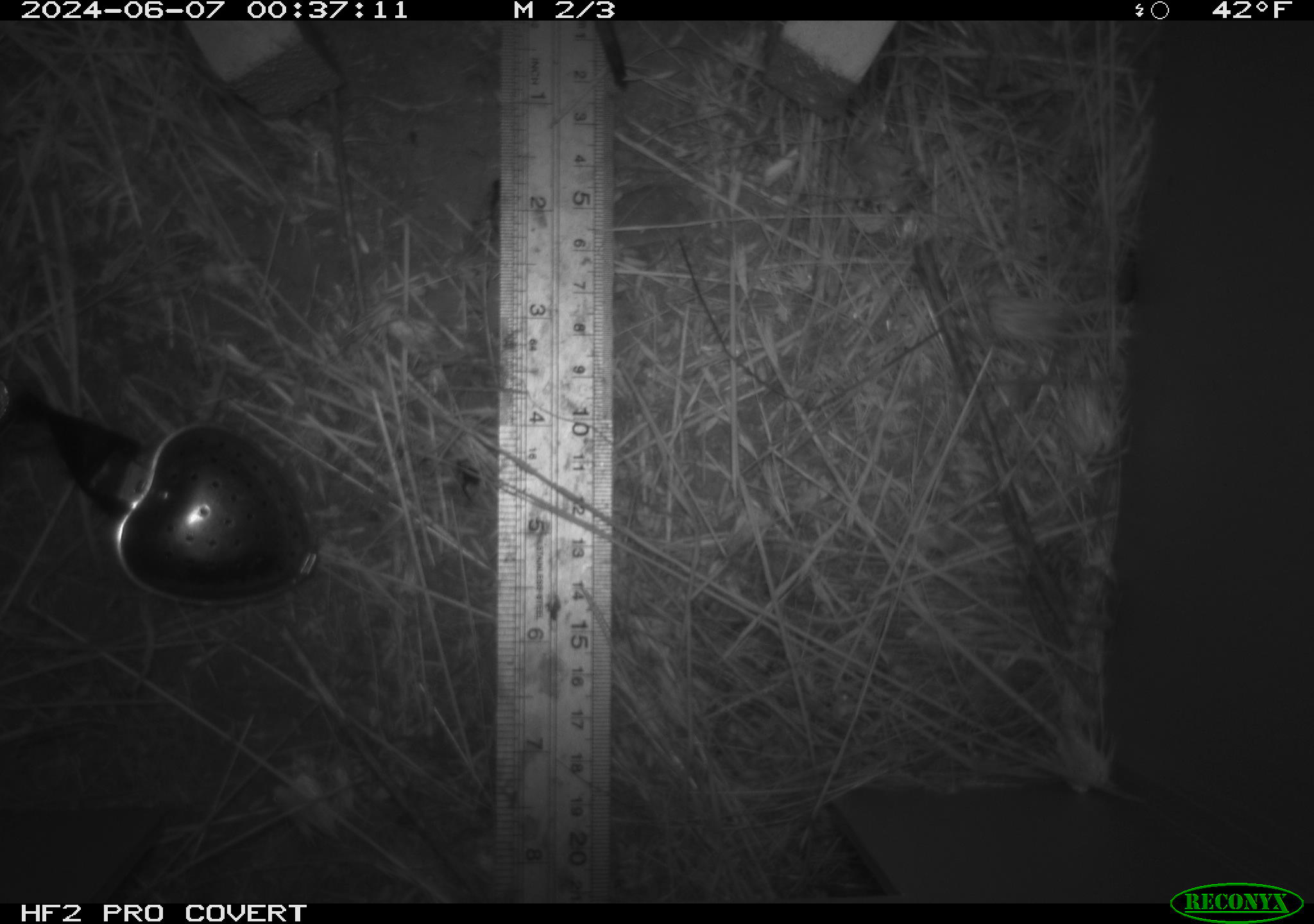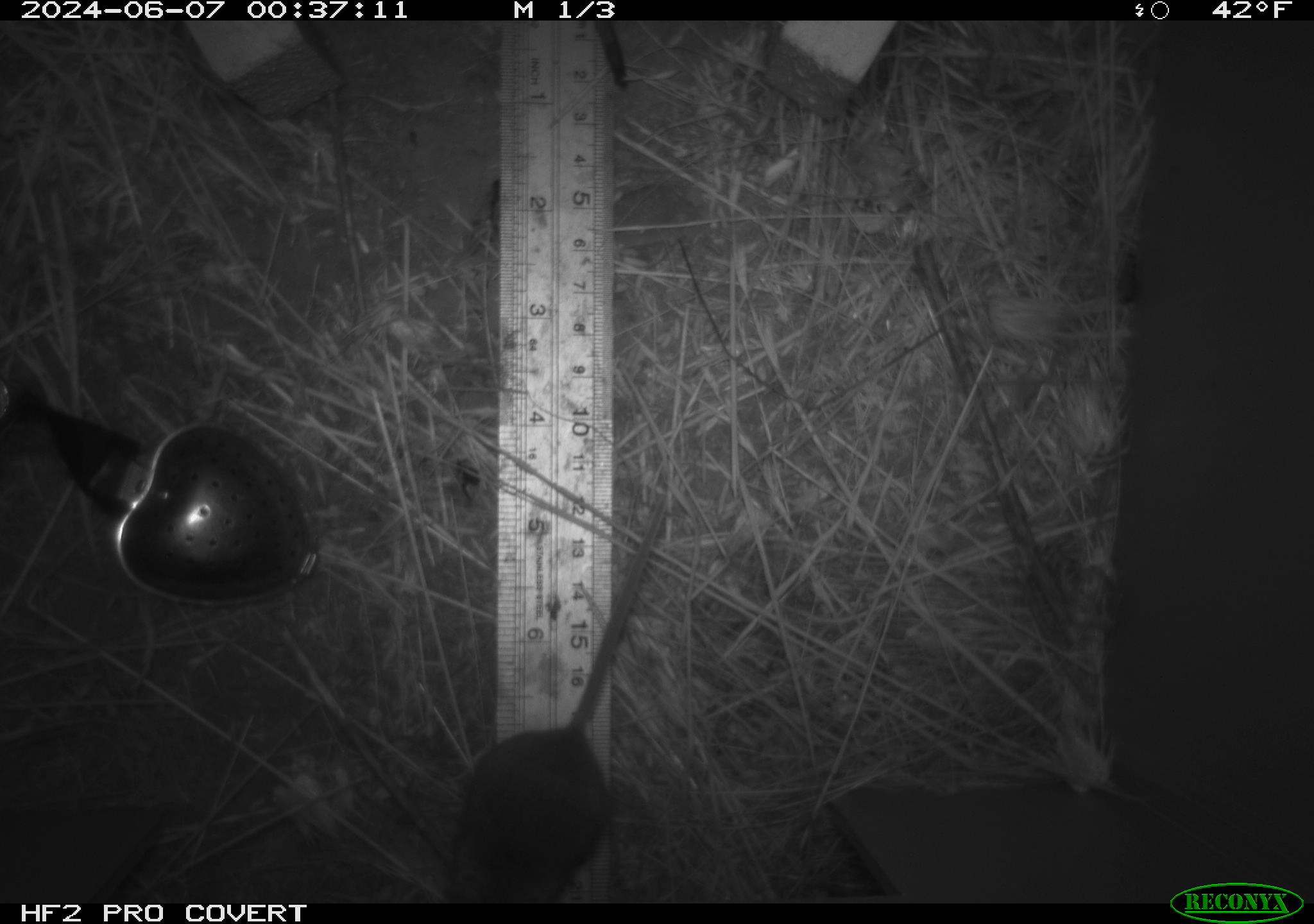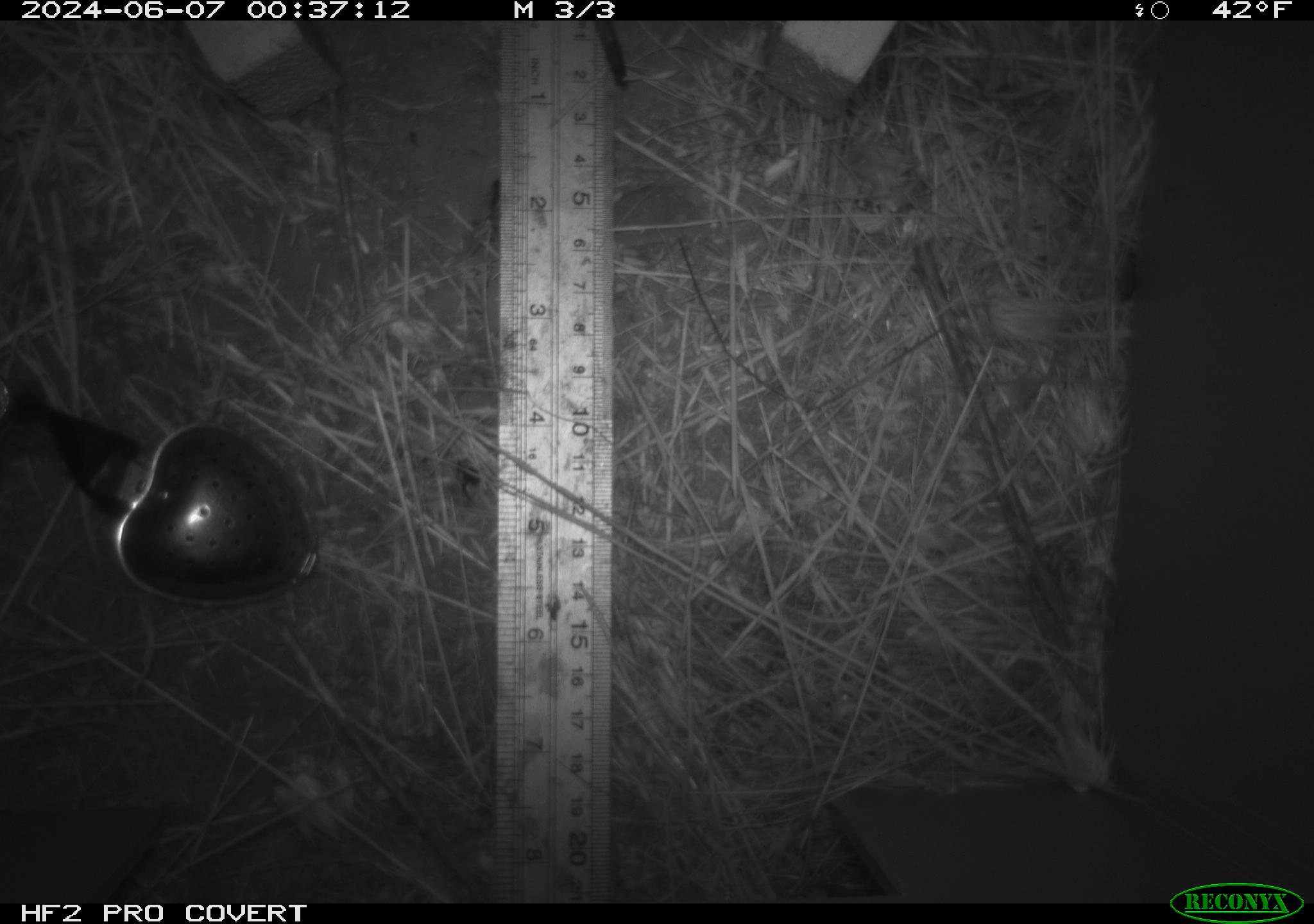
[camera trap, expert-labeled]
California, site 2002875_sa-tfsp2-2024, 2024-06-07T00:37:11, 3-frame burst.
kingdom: Animalia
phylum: Chordata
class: Mammalia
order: Rodentia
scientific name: Rodentia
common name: mouse species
Mouse species (Rodentia).